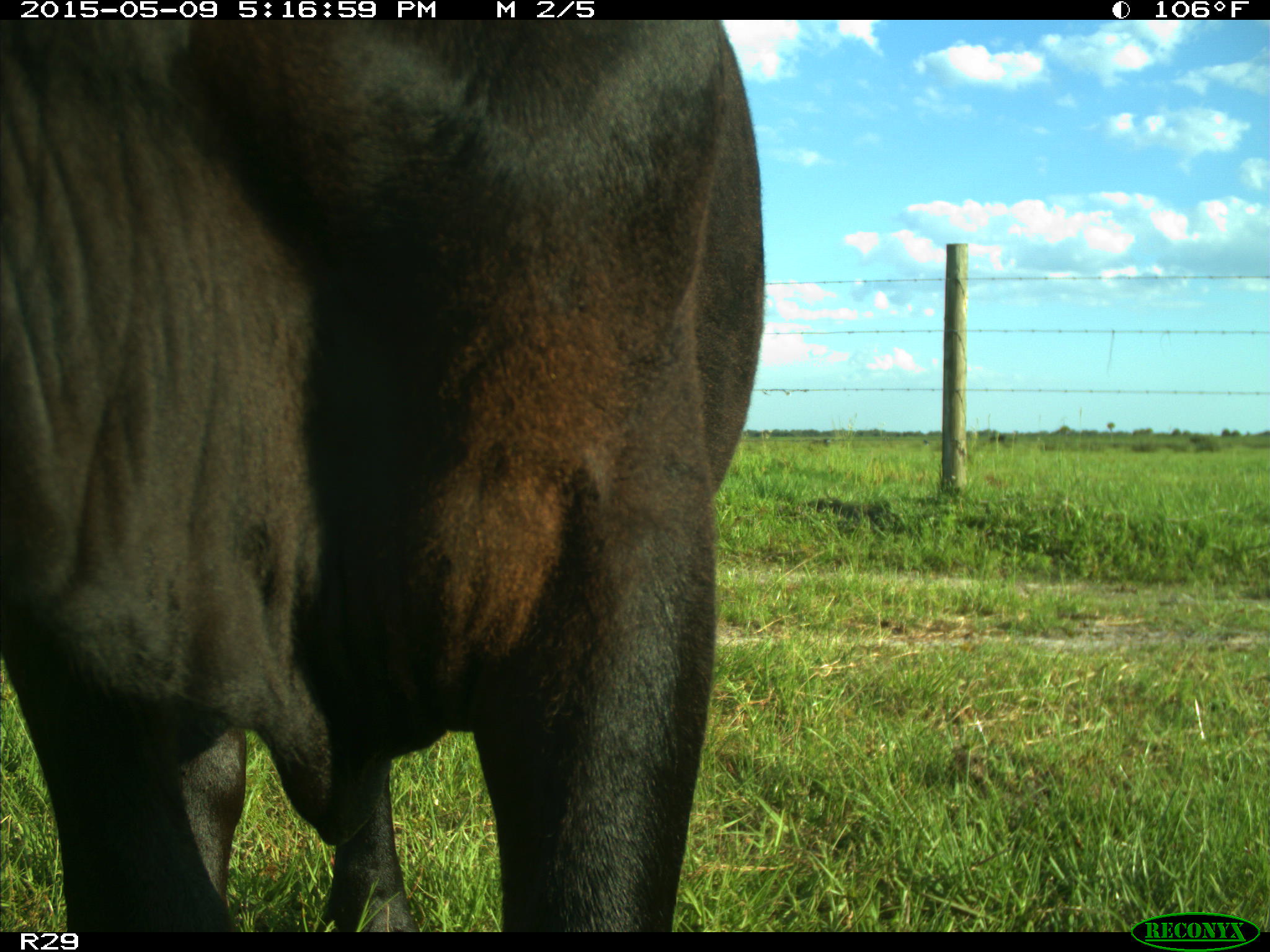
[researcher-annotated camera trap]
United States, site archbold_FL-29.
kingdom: Animalia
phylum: Chordata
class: Mammalia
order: Artiodactyla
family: Bovidae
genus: Bos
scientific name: Bos taurus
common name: domestic cow